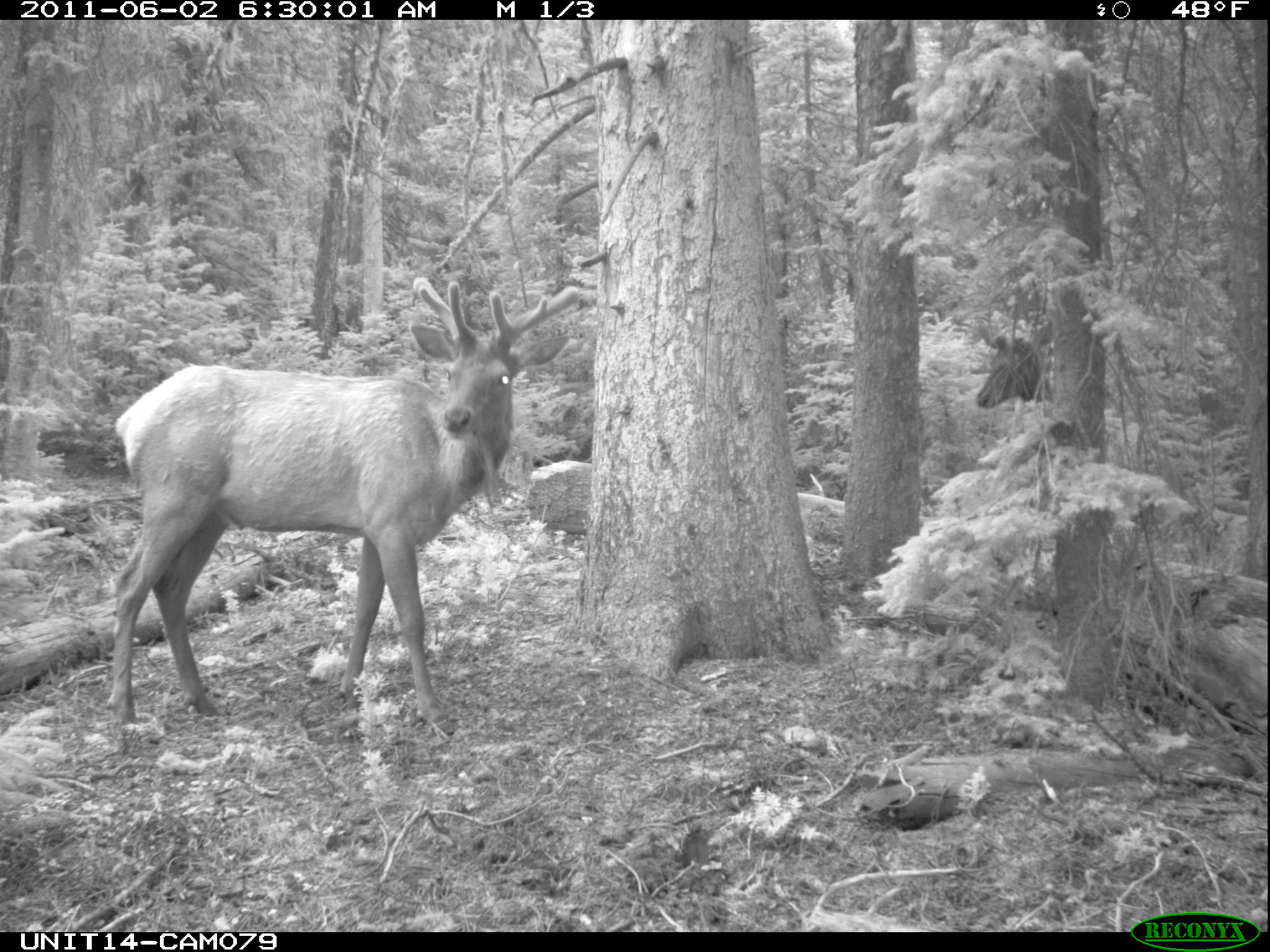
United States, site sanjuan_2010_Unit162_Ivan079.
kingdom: Animalia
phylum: Chordata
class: Mammalia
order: Artiodactyla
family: Cervidae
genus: Cervus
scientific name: Cervus elaphus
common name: red deer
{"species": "Cervus elaphus (red deer)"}